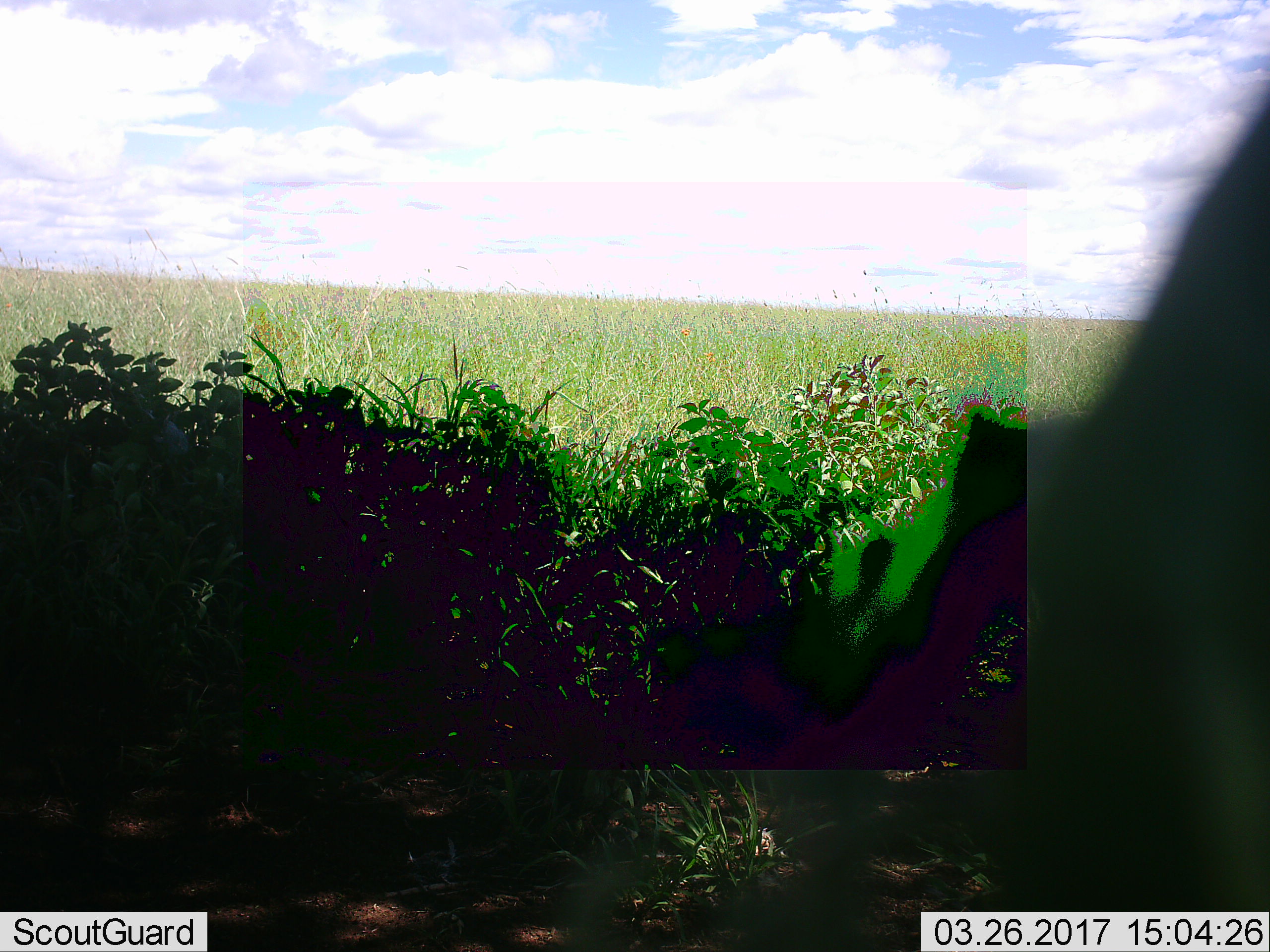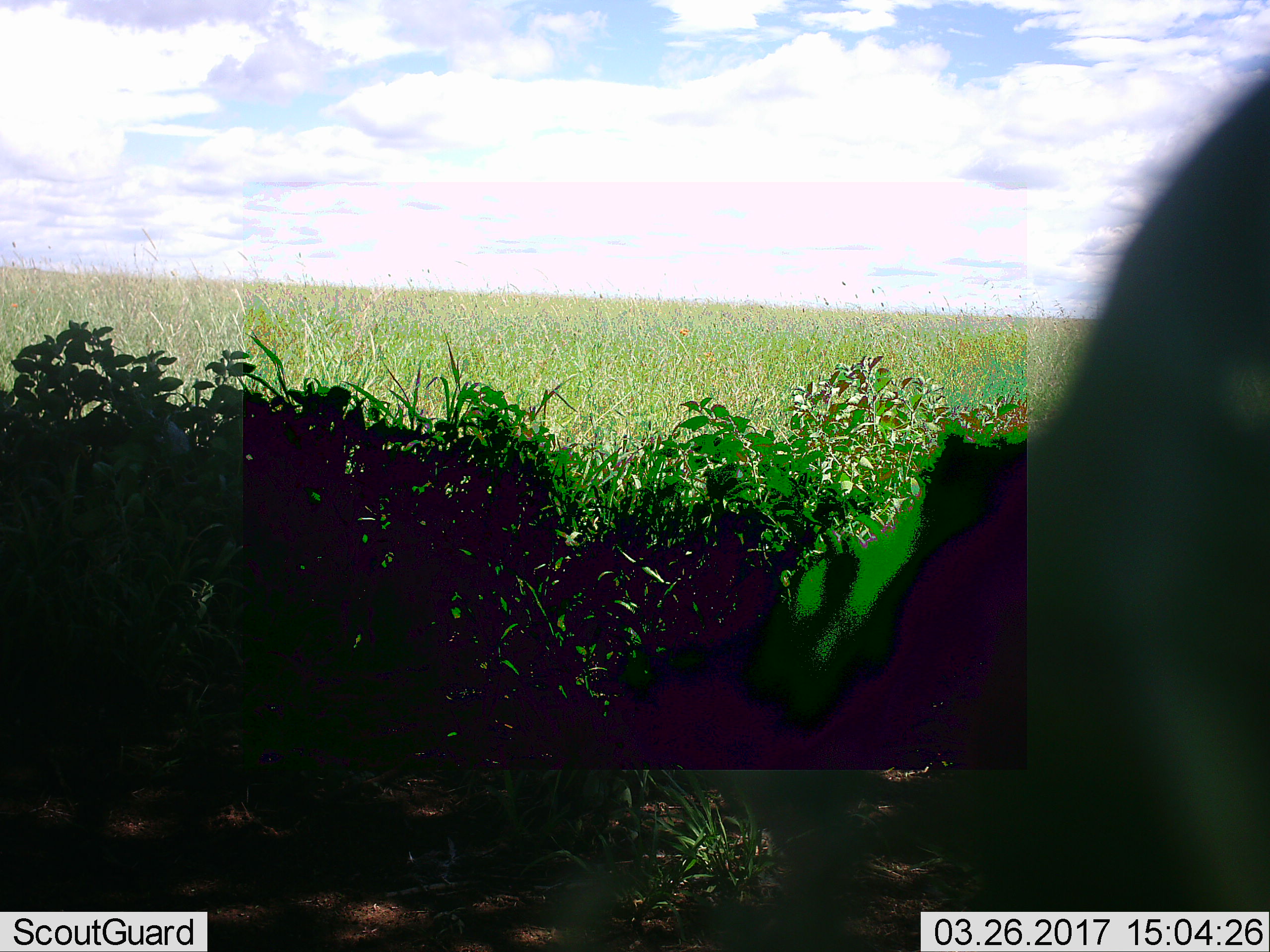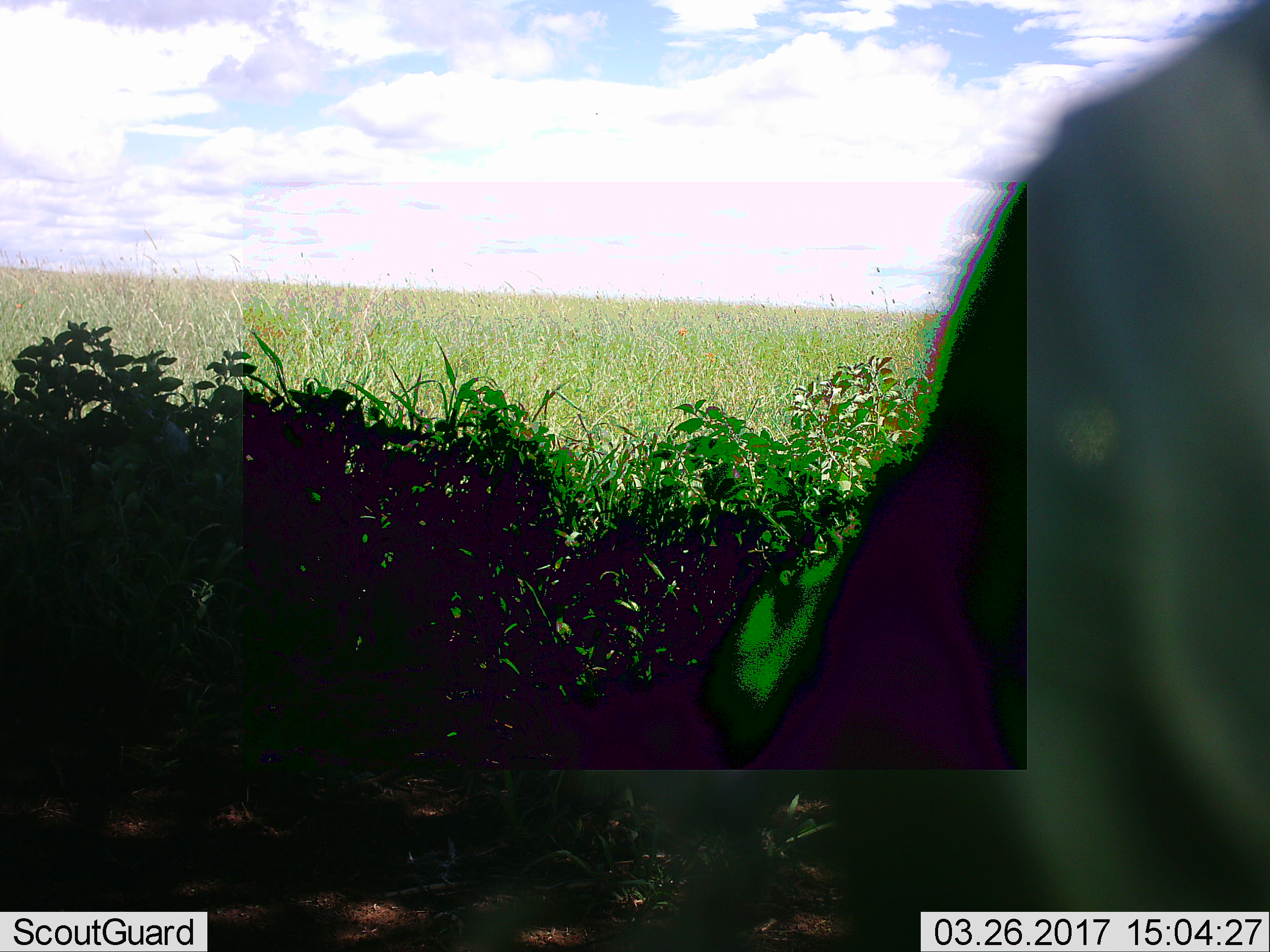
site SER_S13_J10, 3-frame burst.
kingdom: Animalia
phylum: Chordata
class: Mammalia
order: Artiodactyla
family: Bovidae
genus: Connochaetes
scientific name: Connochaetes taurinus taurinus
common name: blue wildebeest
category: wildebeestblue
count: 1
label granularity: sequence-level